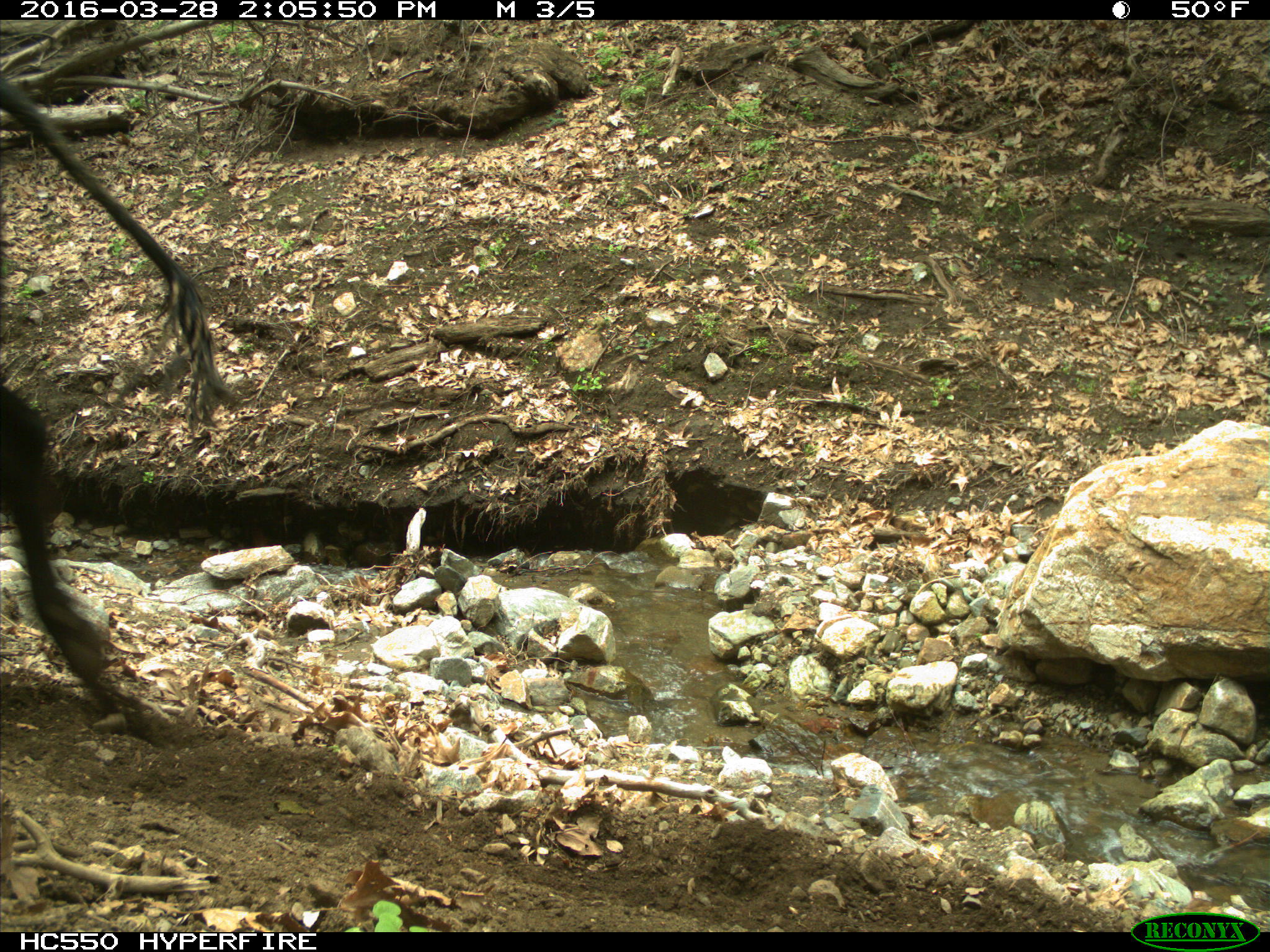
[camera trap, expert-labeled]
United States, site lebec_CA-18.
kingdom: Animalia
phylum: Chordata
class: Mammalia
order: Artiodactyla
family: Bovidae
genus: Bos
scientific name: Bos taurus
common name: domestic cow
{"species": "Bos taurus (domestic cow)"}